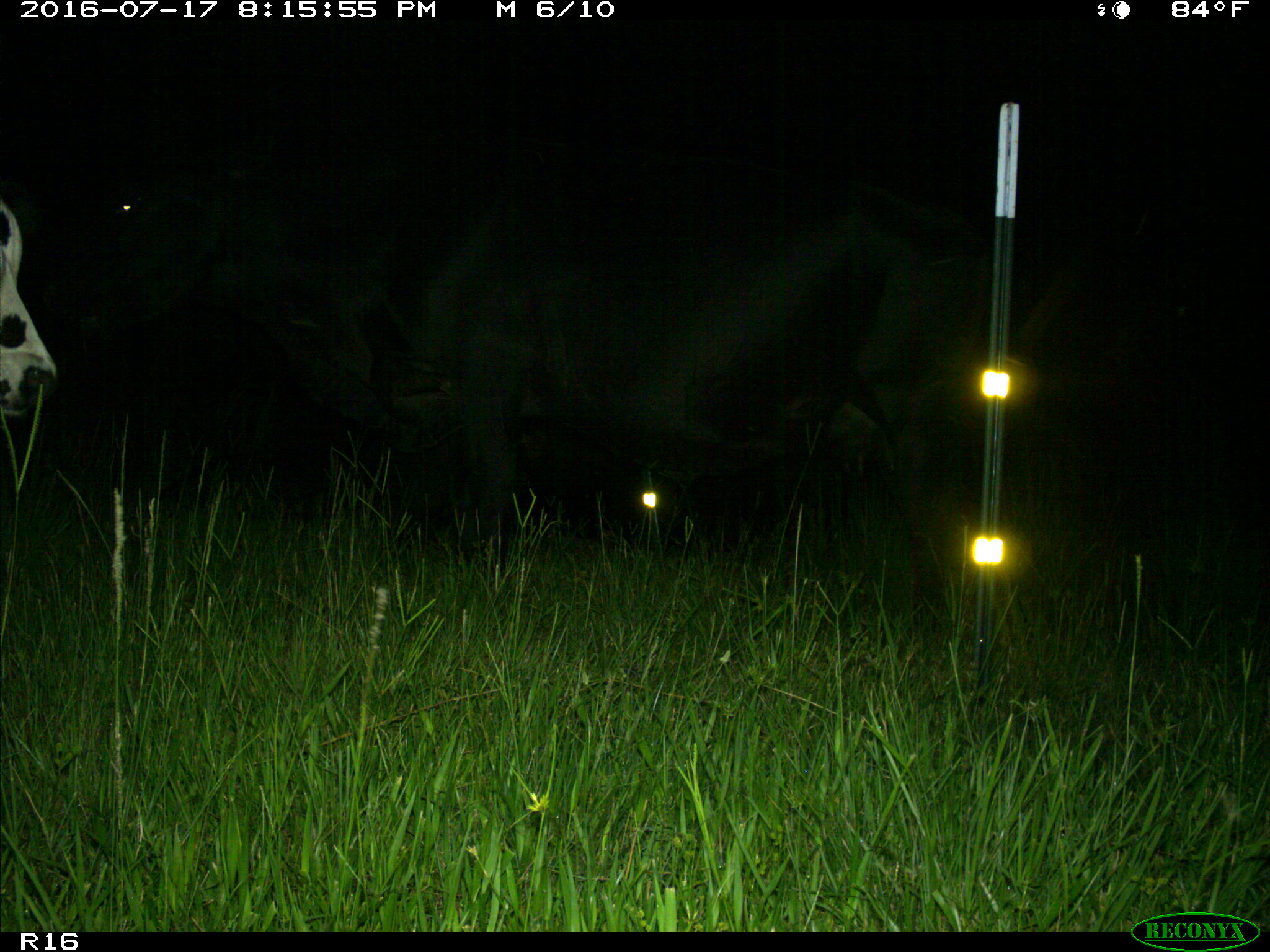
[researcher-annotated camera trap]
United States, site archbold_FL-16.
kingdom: Animalia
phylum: Chordata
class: Mammalia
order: Artiodactyla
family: Bovidae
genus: Bos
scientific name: Bos taurus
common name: domestic cow